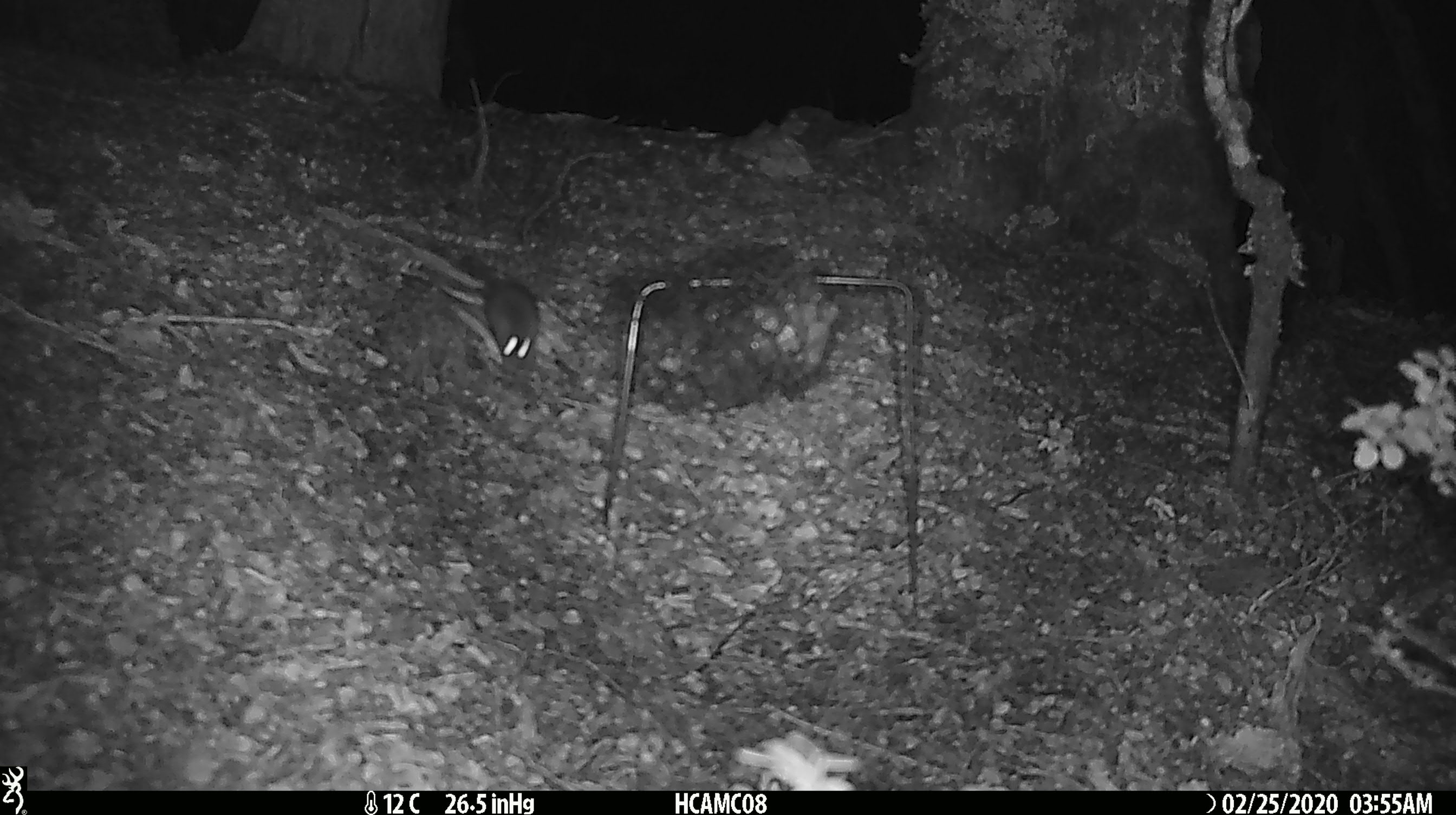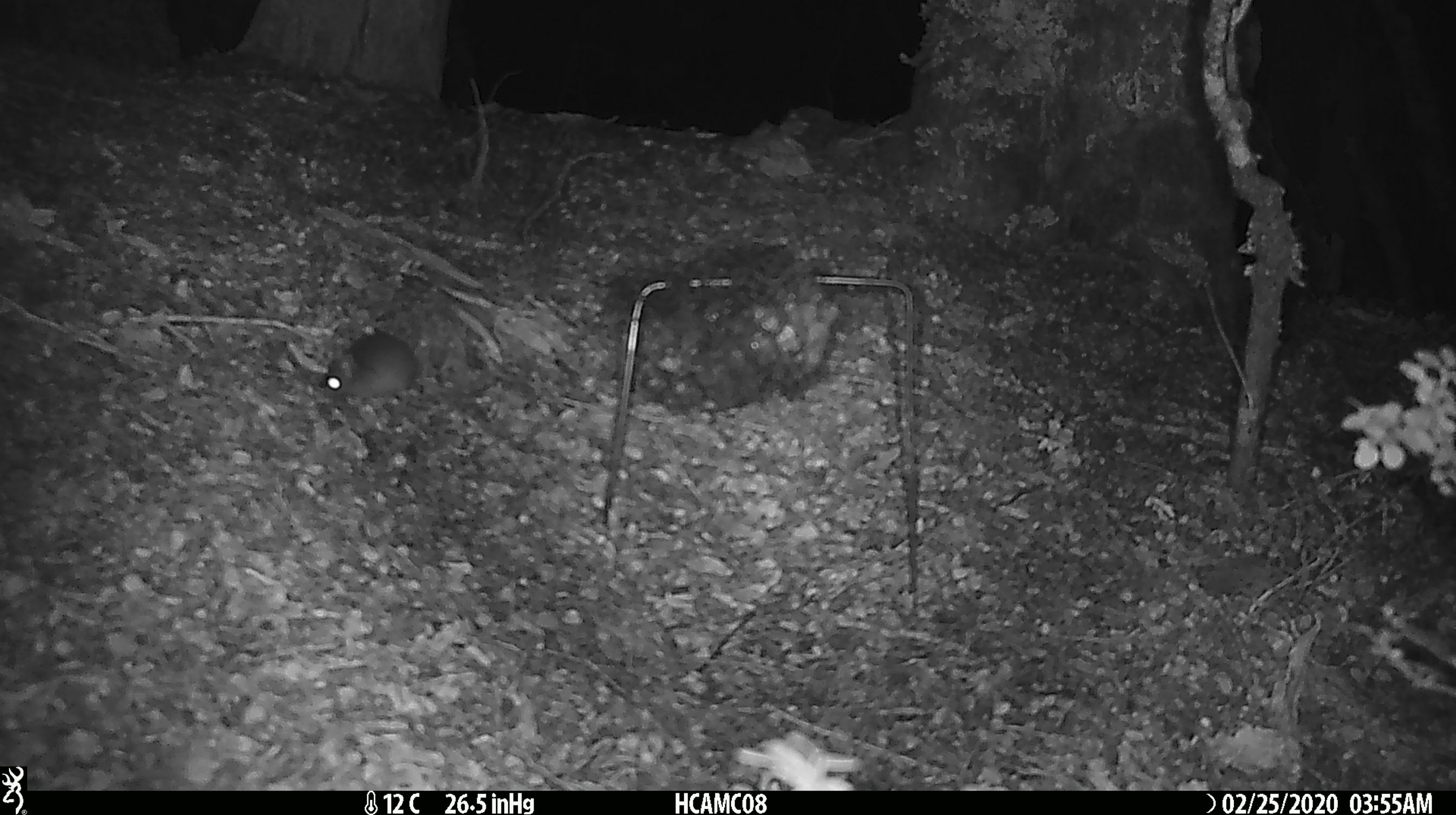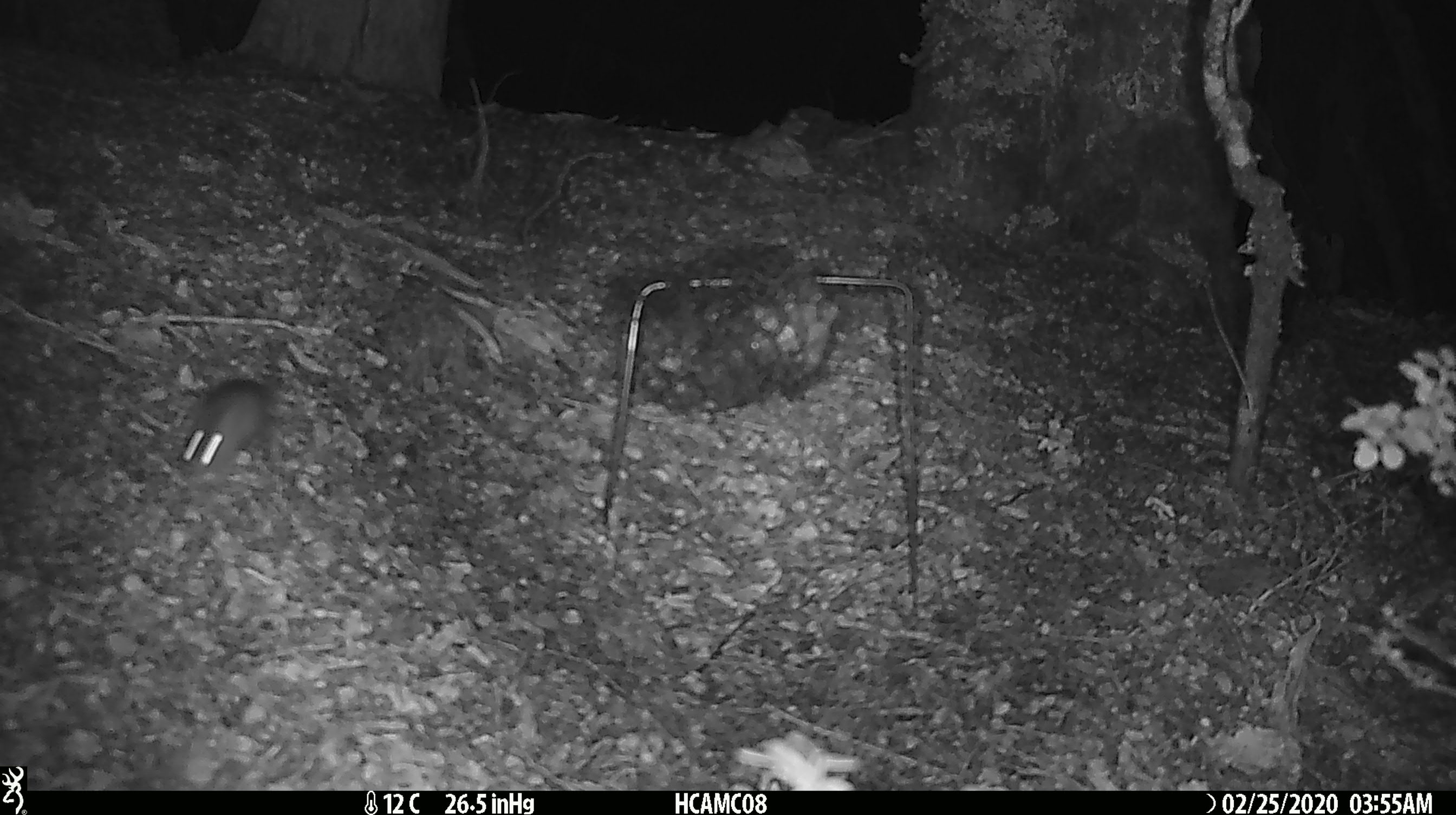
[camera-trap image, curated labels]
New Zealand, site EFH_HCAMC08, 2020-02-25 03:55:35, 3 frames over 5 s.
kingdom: Animalia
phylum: Chordata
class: Mammalia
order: Rodentia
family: Muridae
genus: Mus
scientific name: Mus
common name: mouse